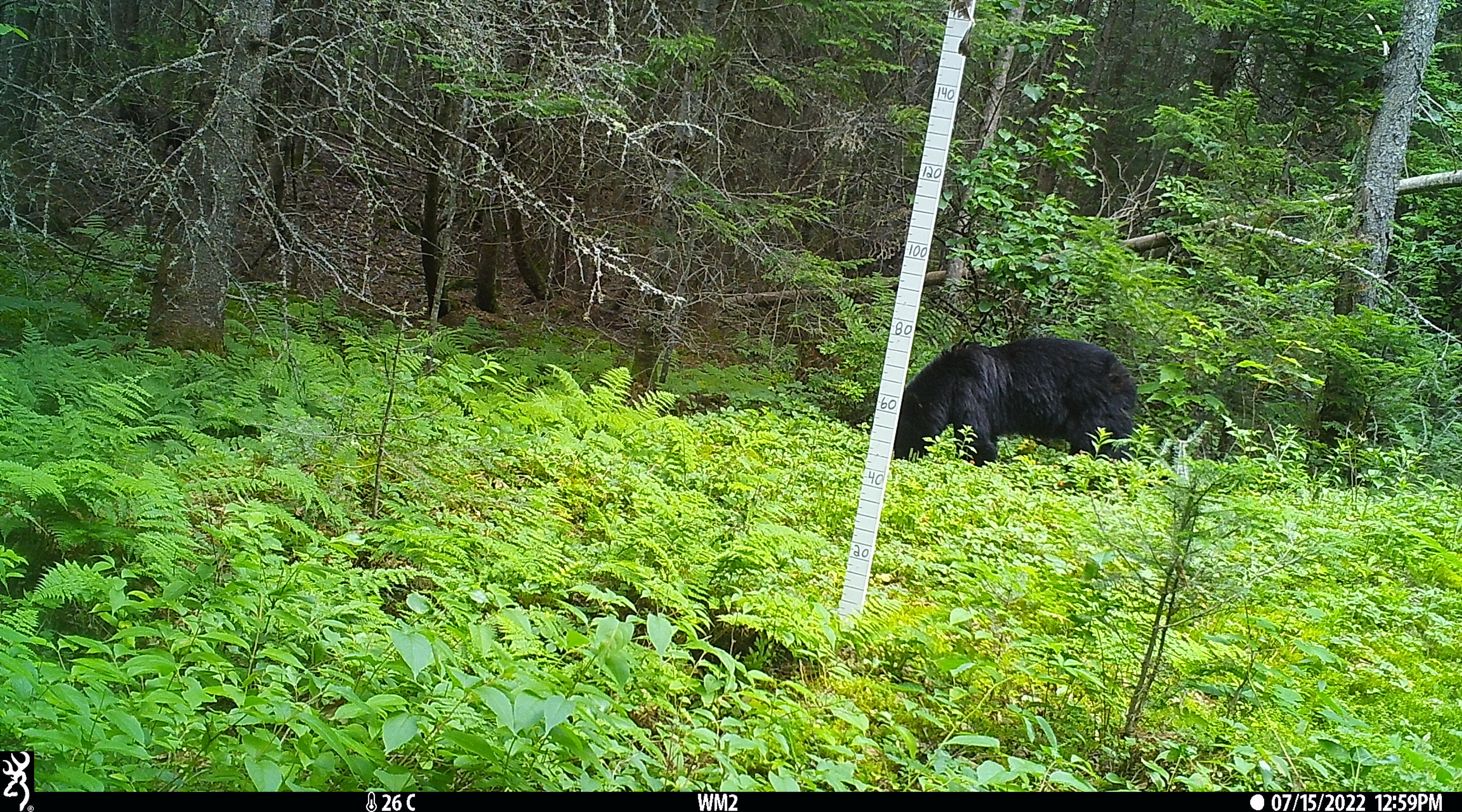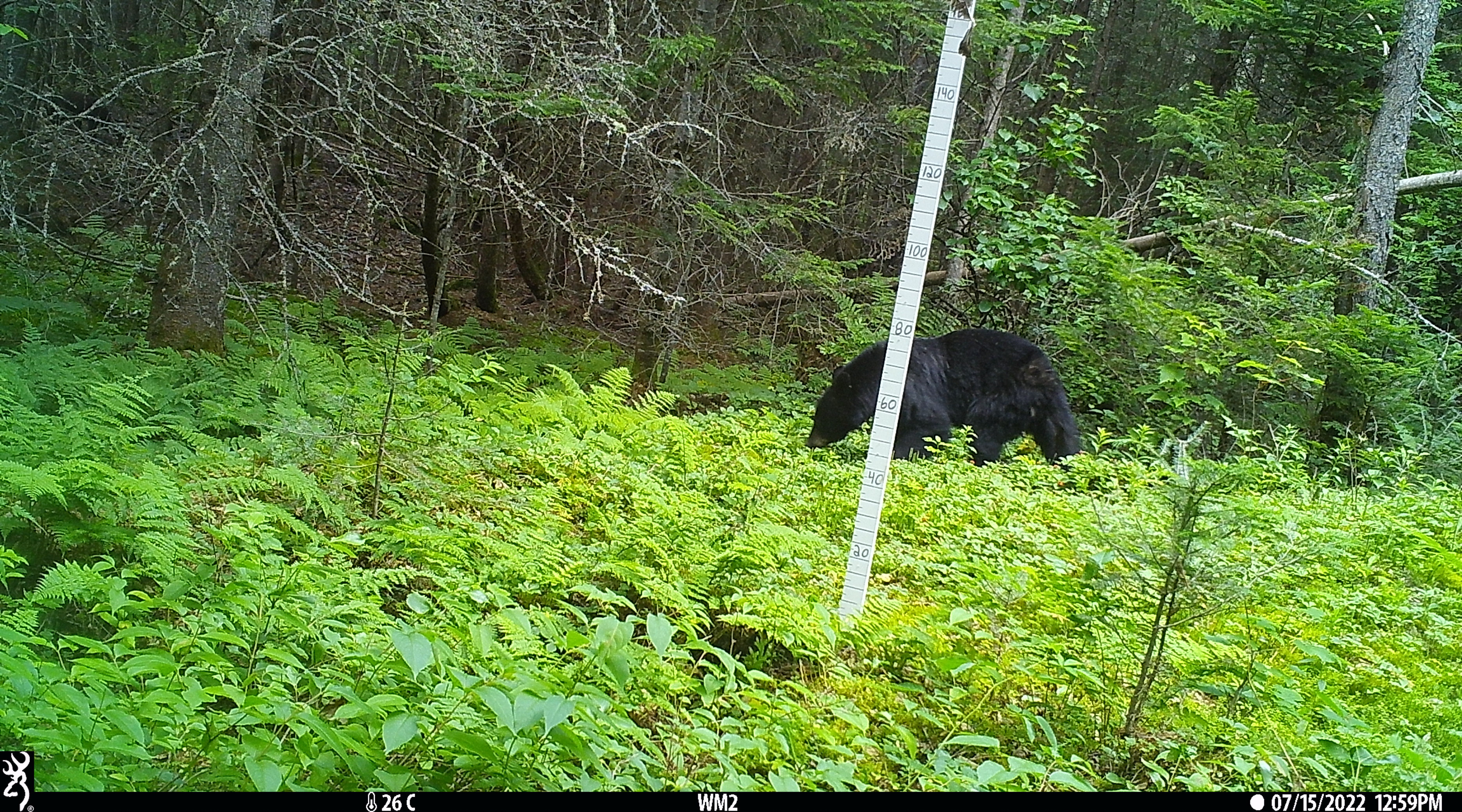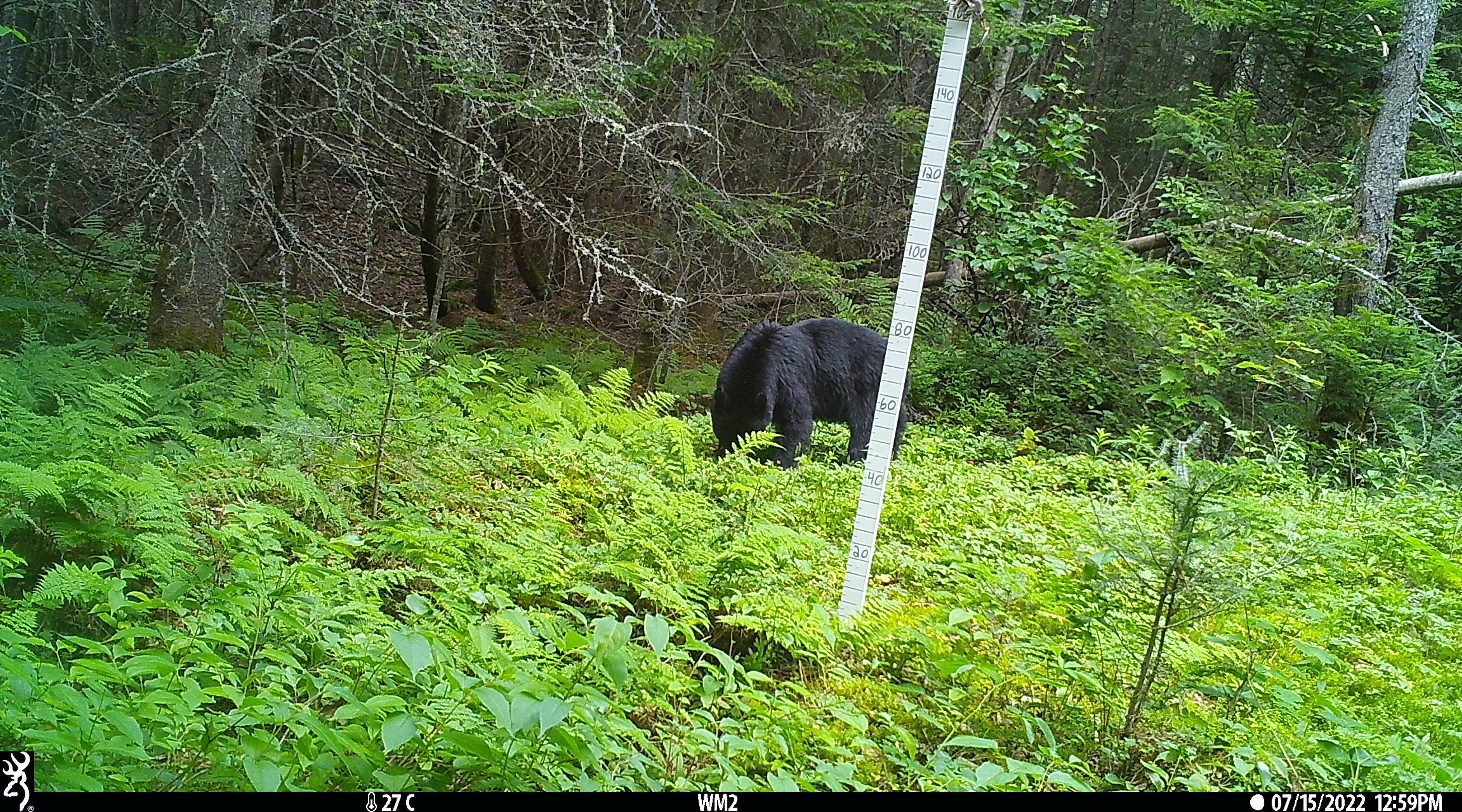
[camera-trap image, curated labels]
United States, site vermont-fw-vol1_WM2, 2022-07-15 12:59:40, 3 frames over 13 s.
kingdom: Animalia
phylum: Chordata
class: Mammalia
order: Carnivora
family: Ursidae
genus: Ursus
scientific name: Ursus americanus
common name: black bear